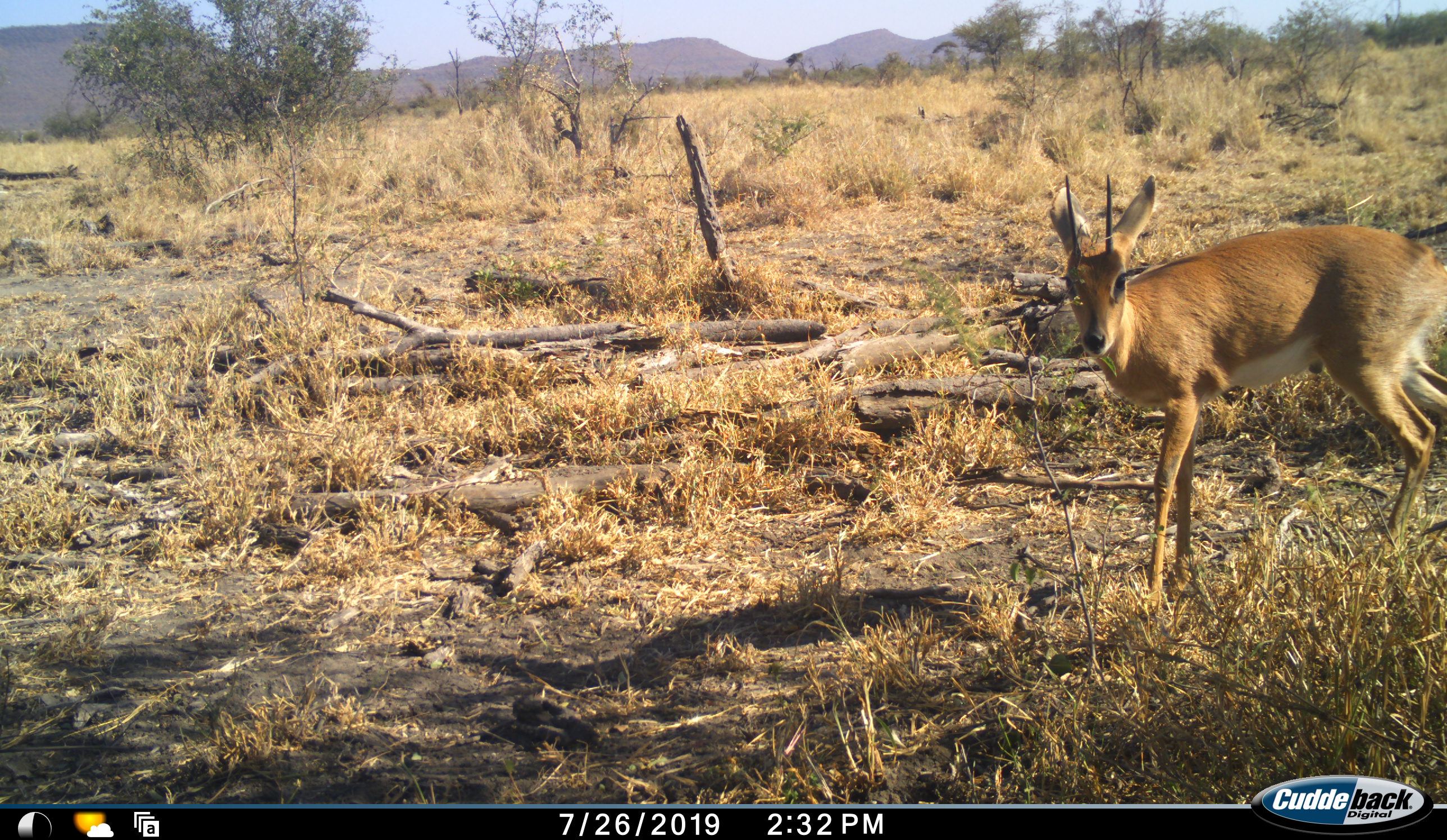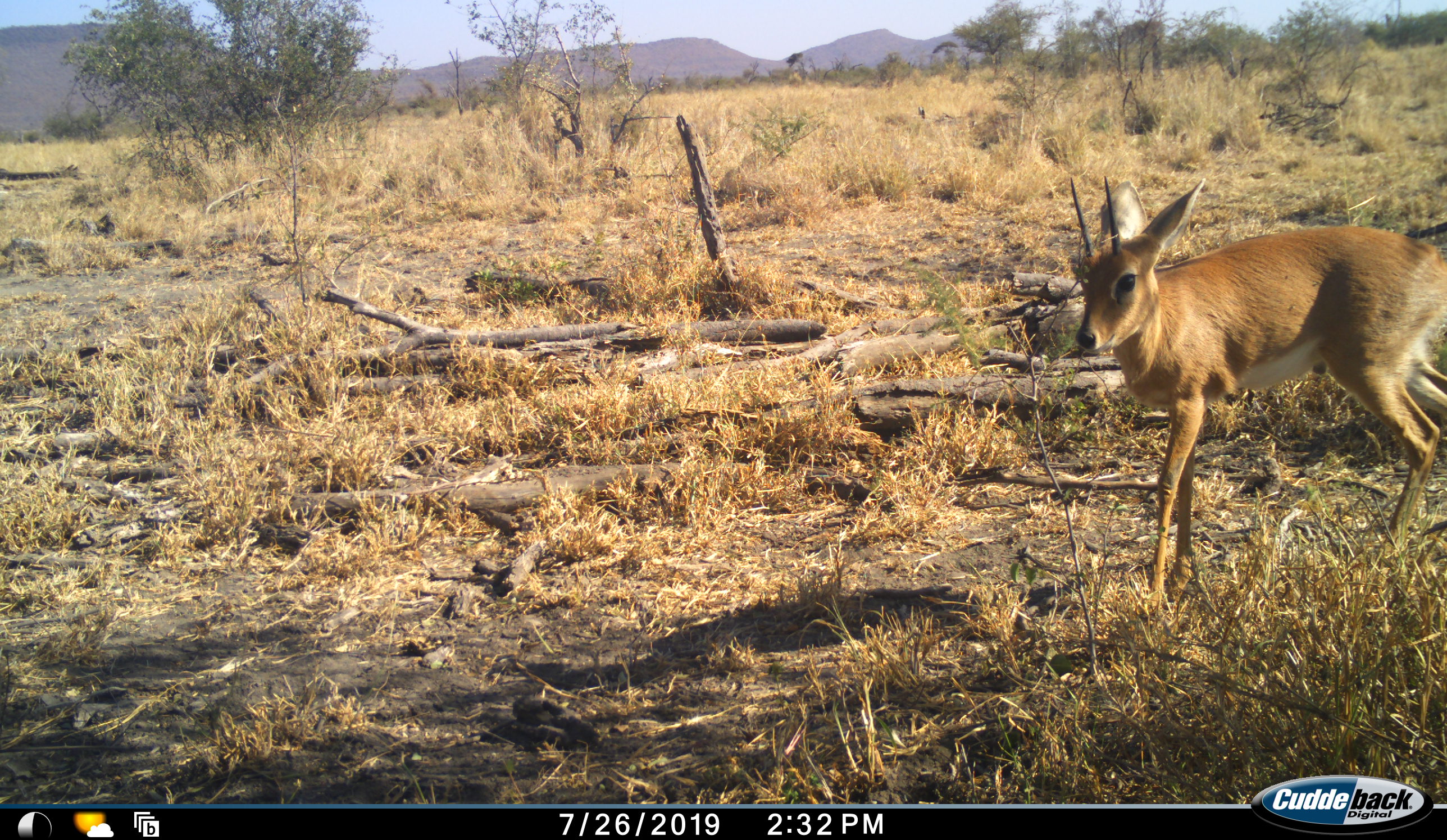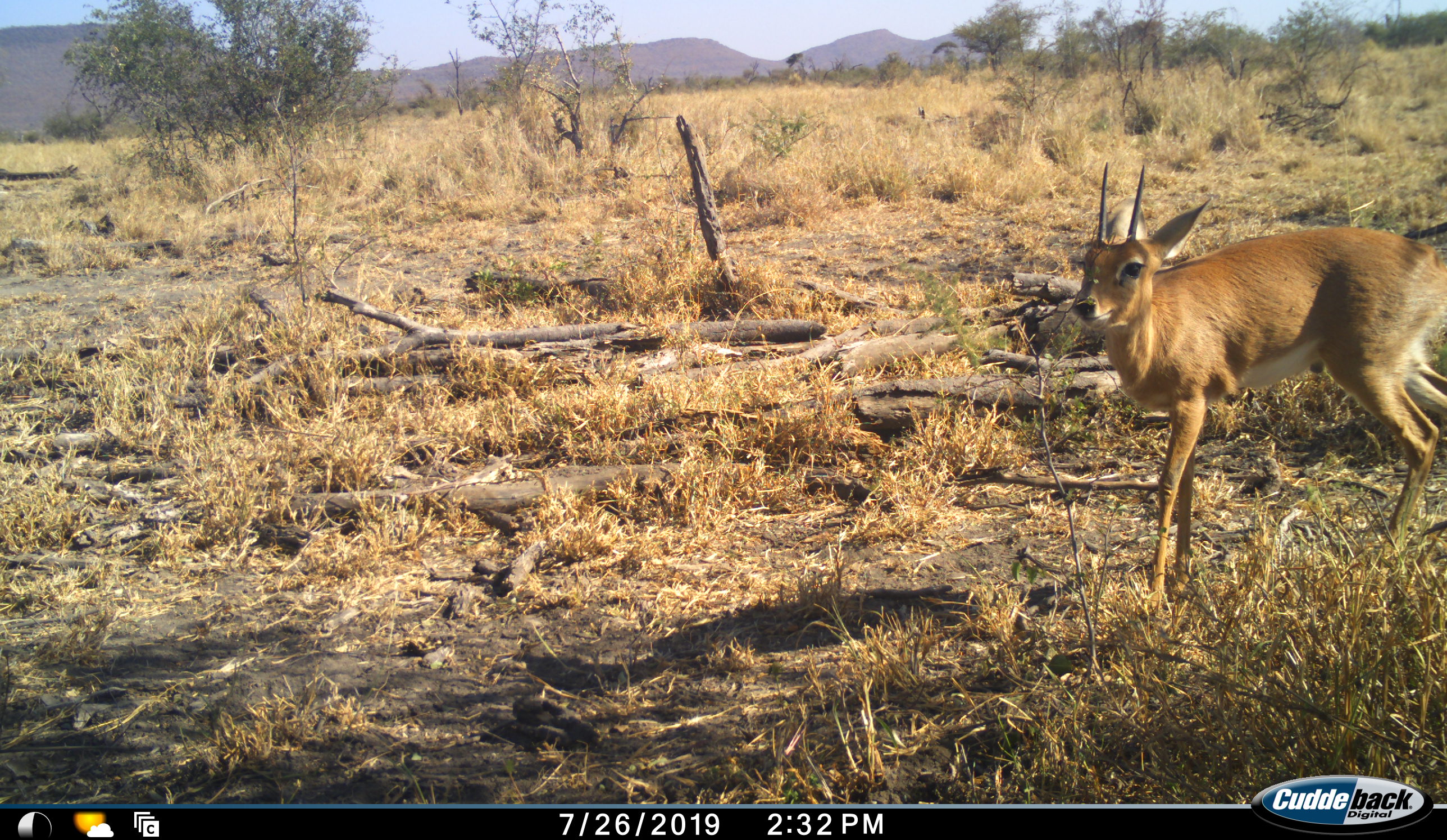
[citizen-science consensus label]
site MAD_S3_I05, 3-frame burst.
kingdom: Animalia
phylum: Chordata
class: Mammalia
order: Artiodactyla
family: Bovidae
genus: Raphicerus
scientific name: Raphicerus campestris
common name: steenbok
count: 1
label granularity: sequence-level